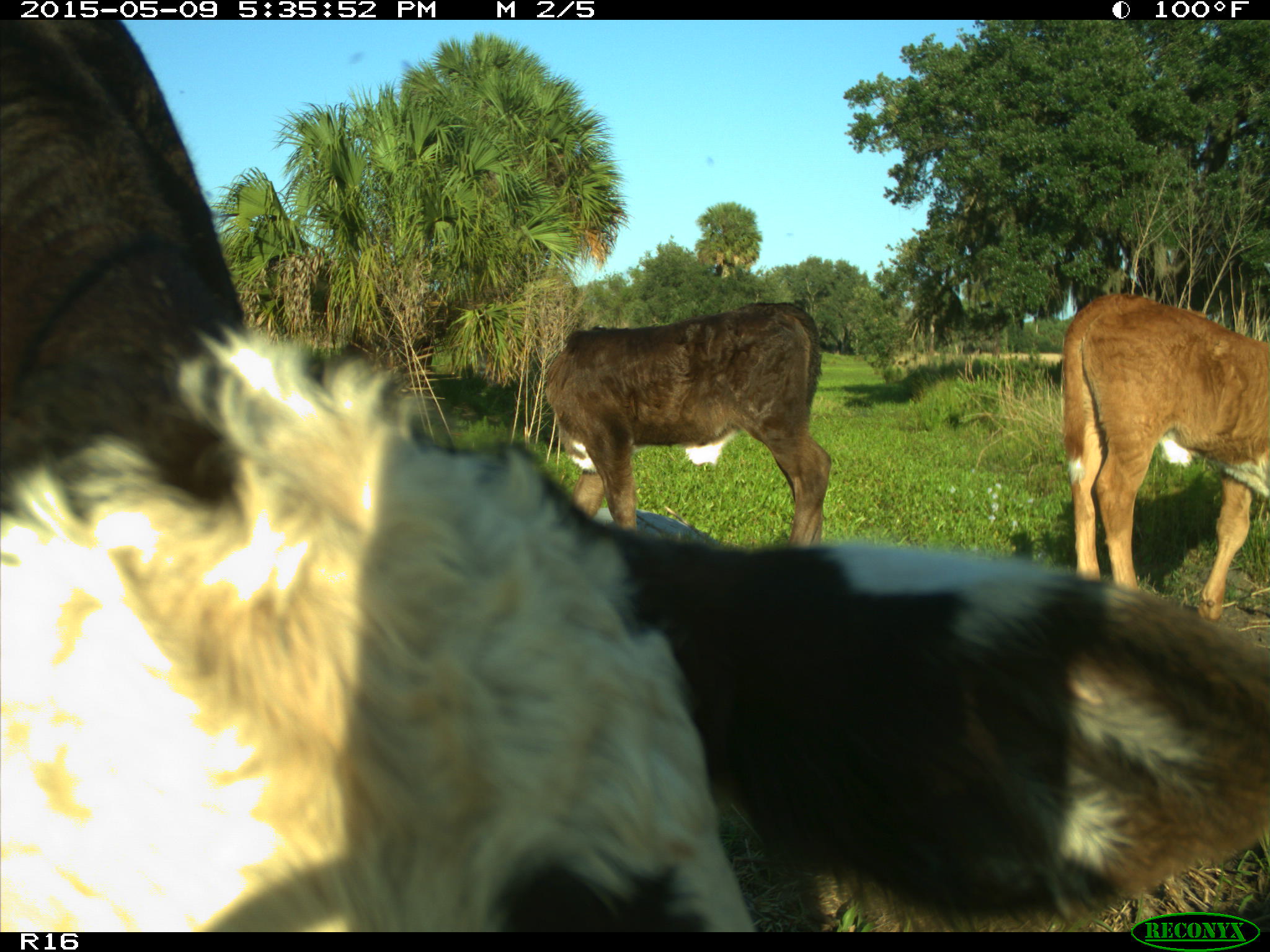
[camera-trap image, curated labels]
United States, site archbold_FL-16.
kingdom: Animalia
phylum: Chordata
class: Mammalia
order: Artiodactyla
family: Suidae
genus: Sus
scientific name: Sus scrofa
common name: wild boar